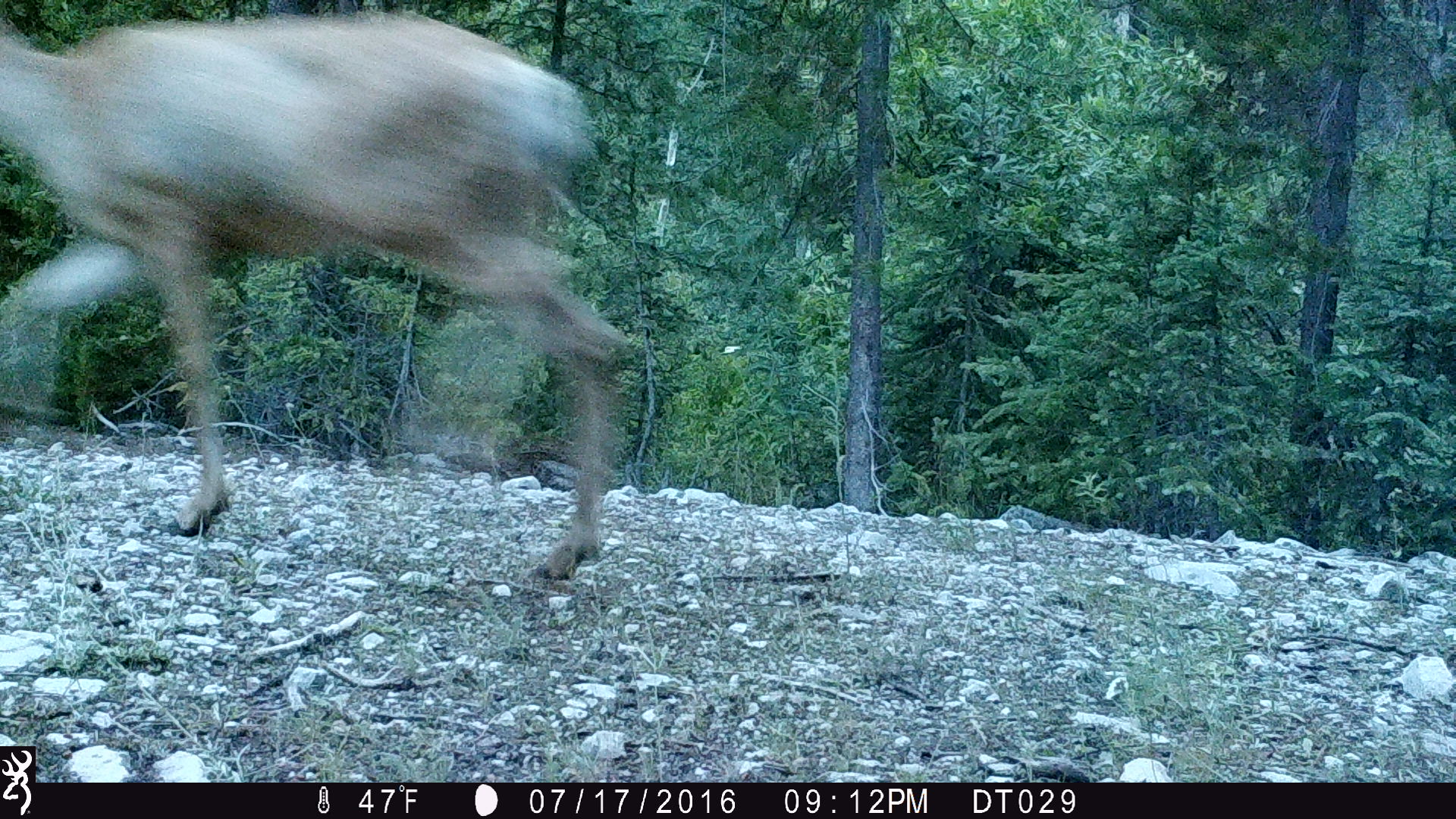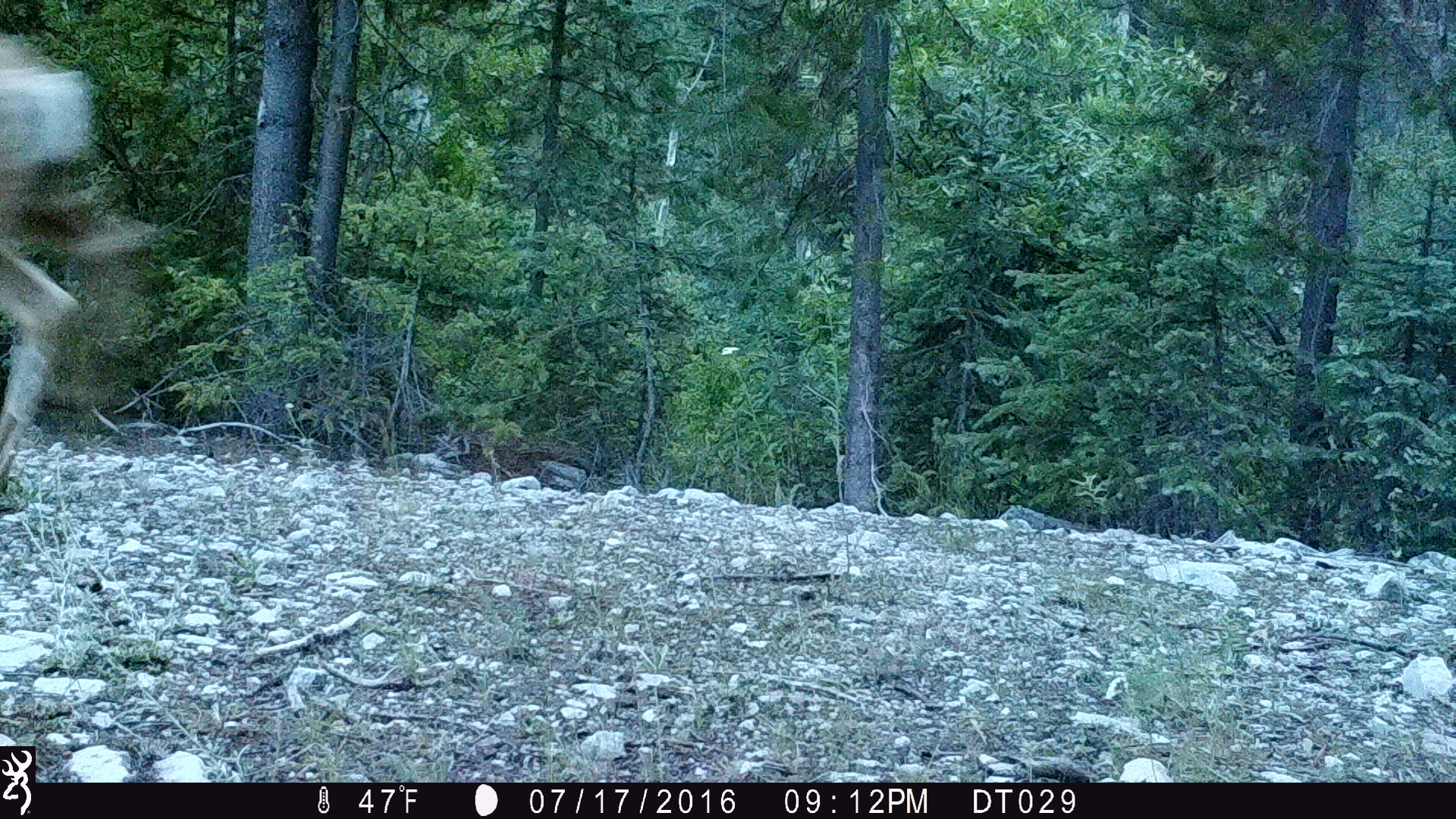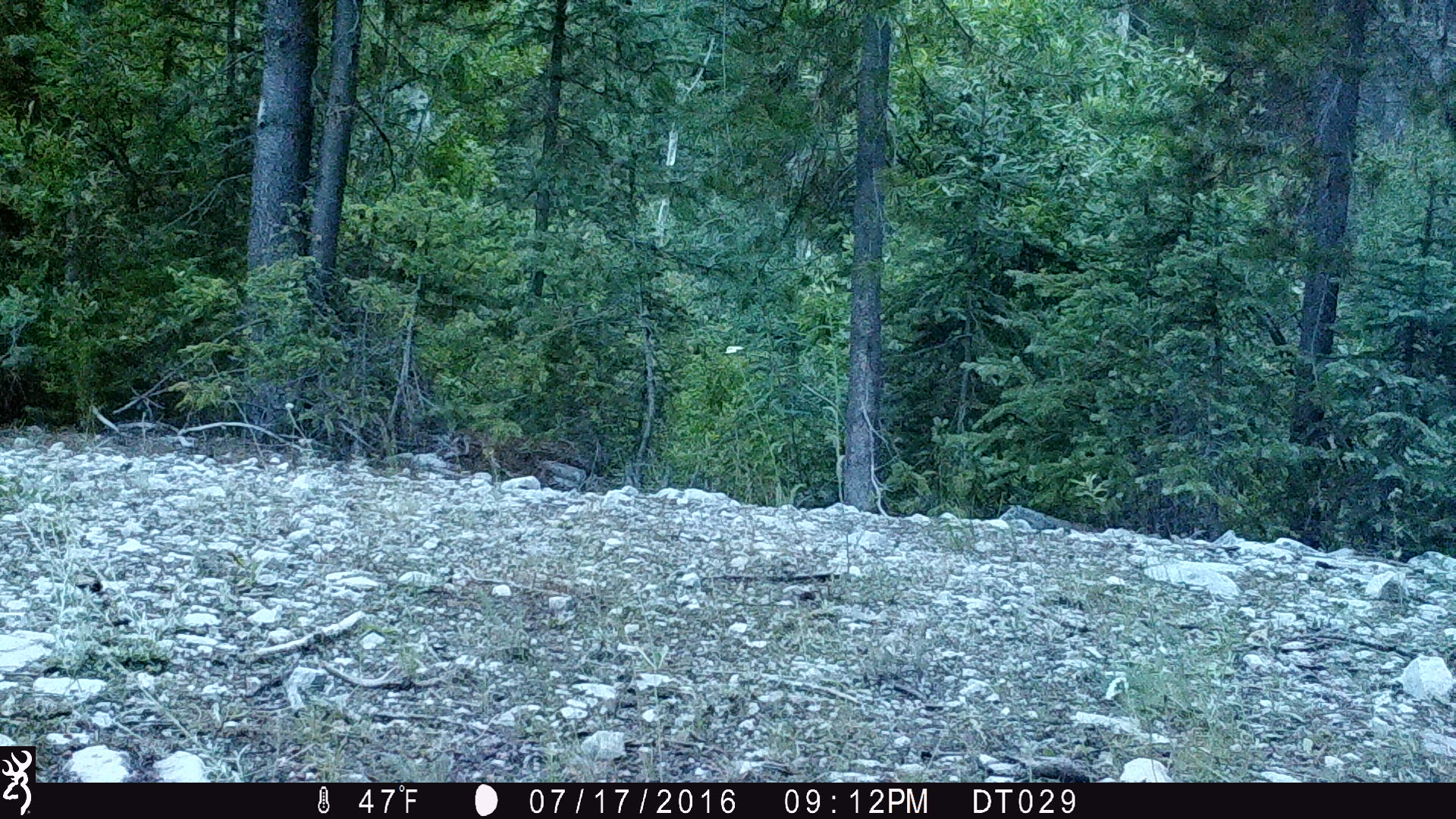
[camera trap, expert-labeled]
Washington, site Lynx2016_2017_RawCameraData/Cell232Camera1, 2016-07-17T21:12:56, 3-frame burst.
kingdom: Animalia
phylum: Chordata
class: Mammalia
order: Artiodactyla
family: Cervidae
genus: Odocoileus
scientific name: Odocoileus hemionus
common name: mule deer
Odocoileus hemionus (mule deer). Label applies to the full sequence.